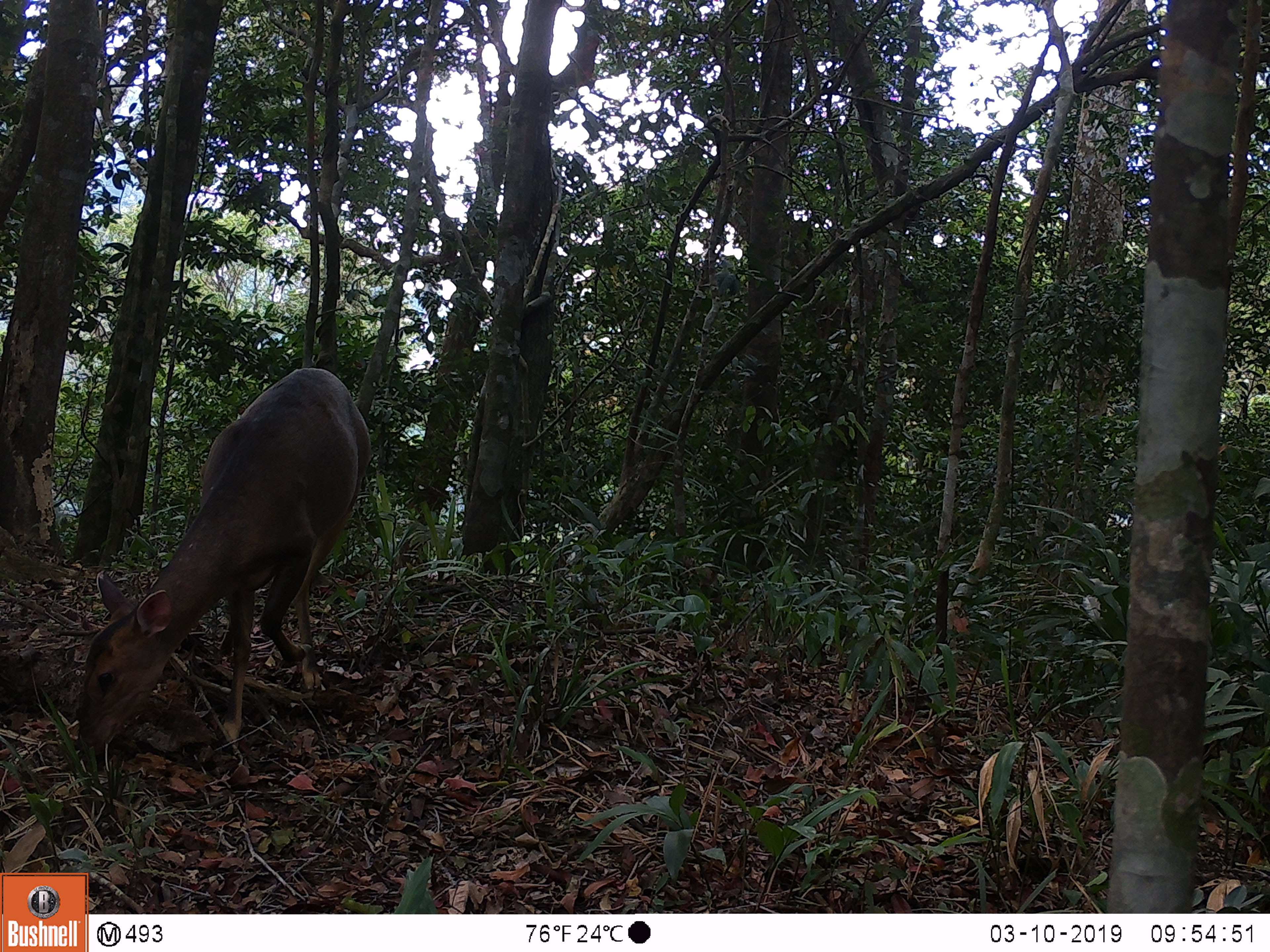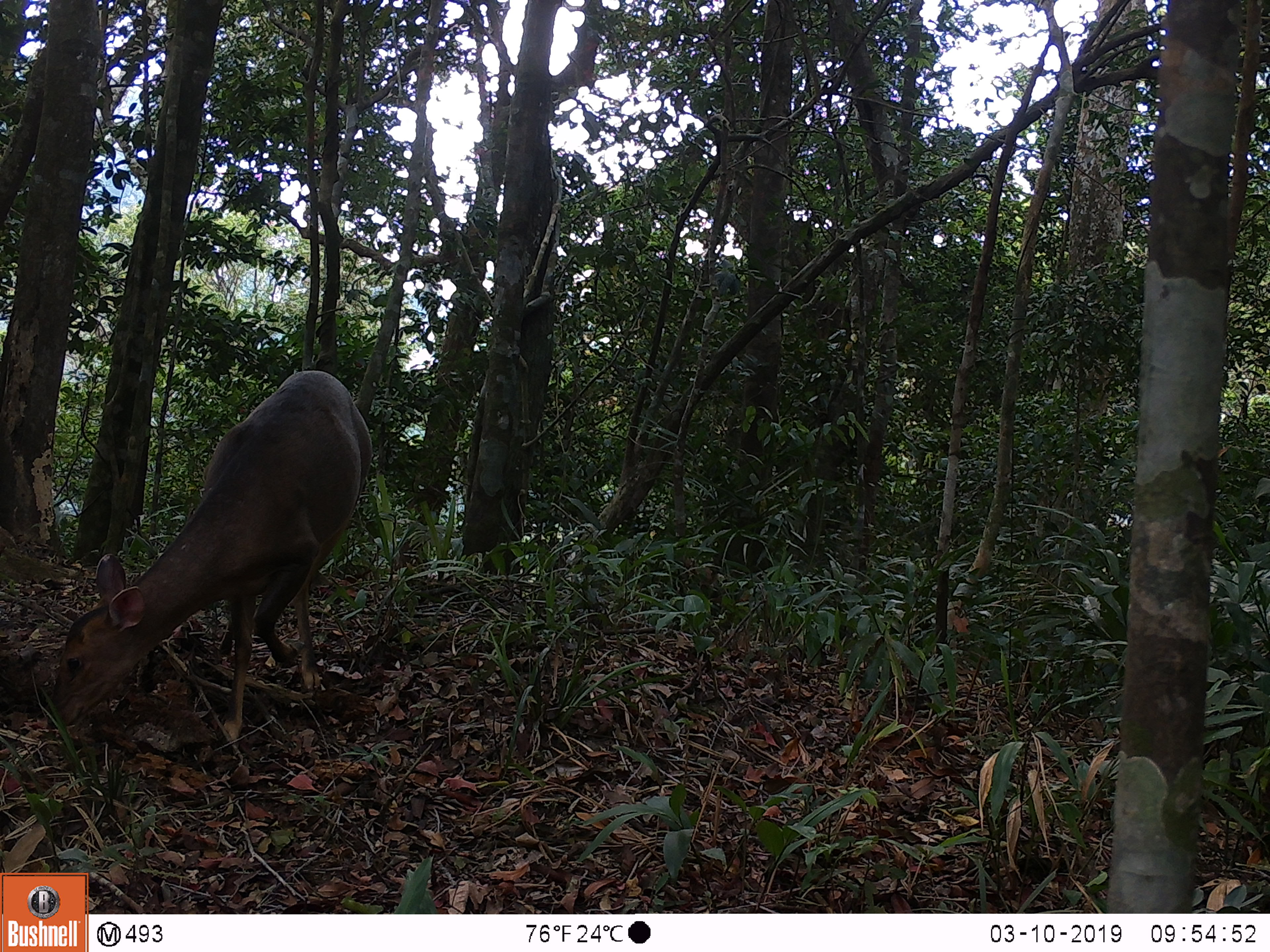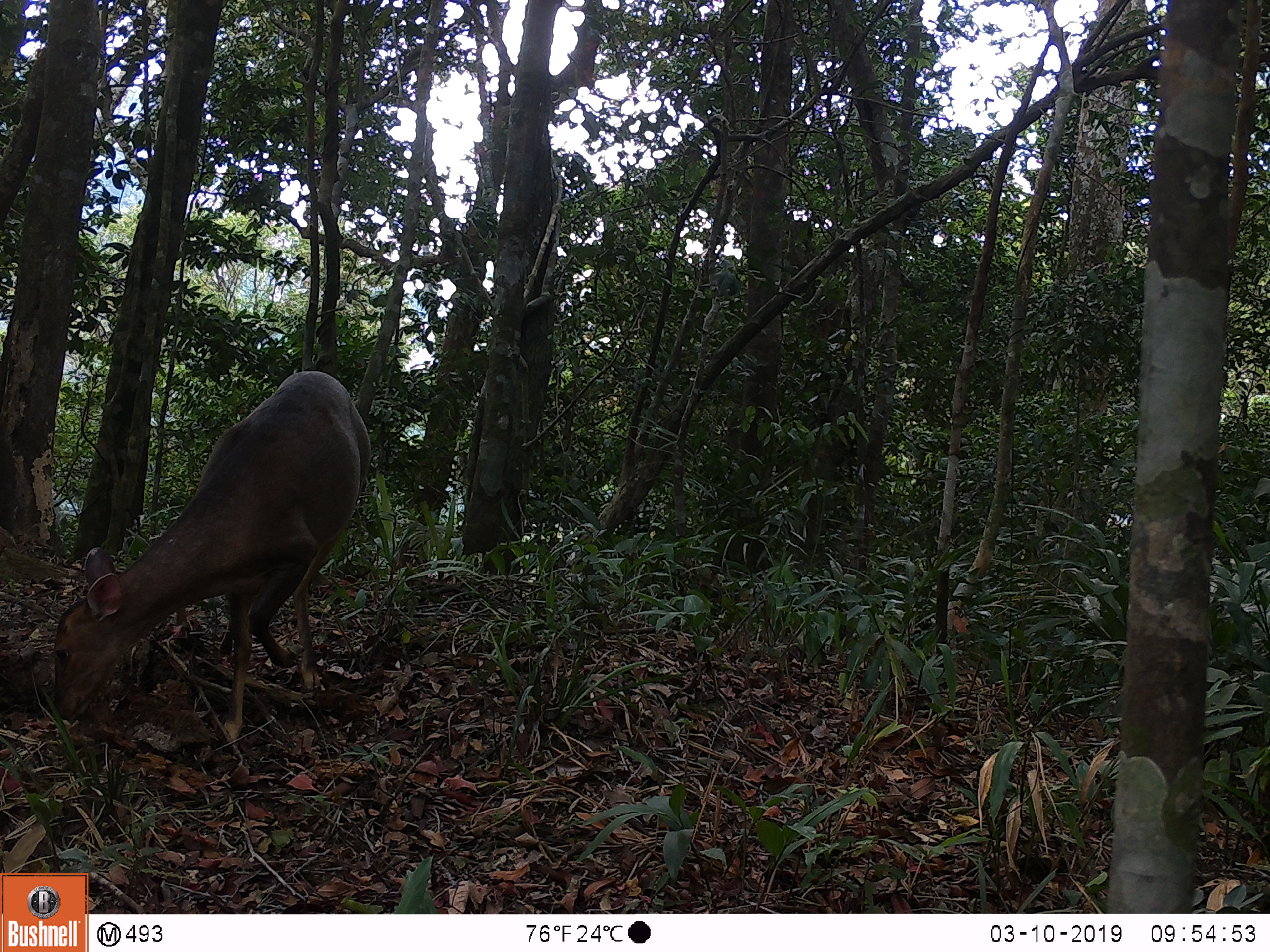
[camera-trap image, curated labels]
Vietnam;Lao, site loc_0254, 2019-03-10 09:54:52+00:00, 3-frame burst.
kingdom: Animalia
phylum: Chordata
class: Mammalia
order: Artiodactyla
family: Cervidae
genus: Muntiacus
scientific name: Muntiacus vuquangensis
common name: large-antlered muntjac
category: large antlered muntjac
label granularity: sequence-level